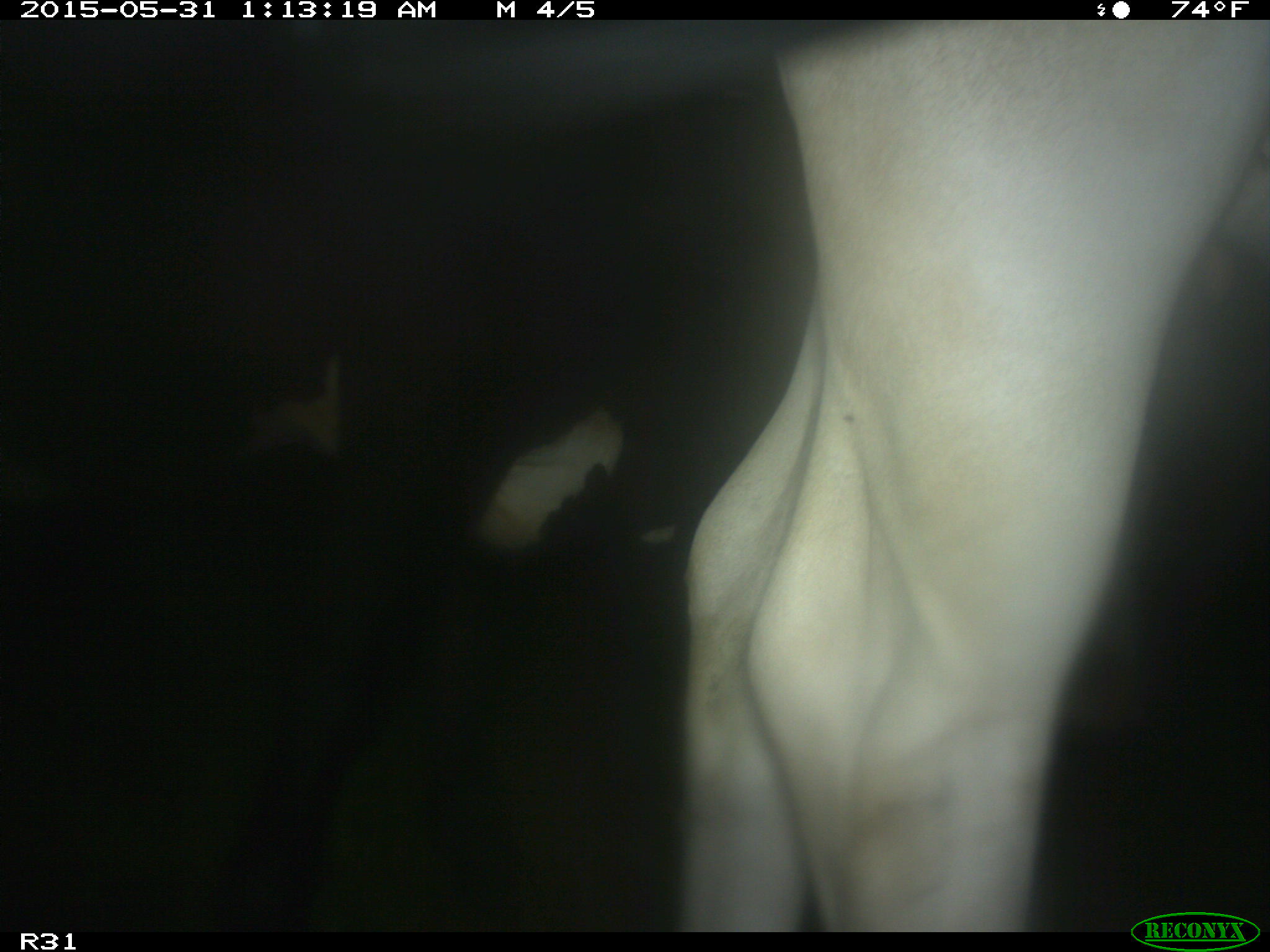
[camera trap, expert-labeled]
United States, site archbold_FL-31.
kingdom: Animalia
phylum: Chordata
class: Mammalia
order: Artiodactyla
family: Bovidae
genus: Bos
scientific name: Bos taurus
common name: domestic cow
Bos taurus (domestic cow).